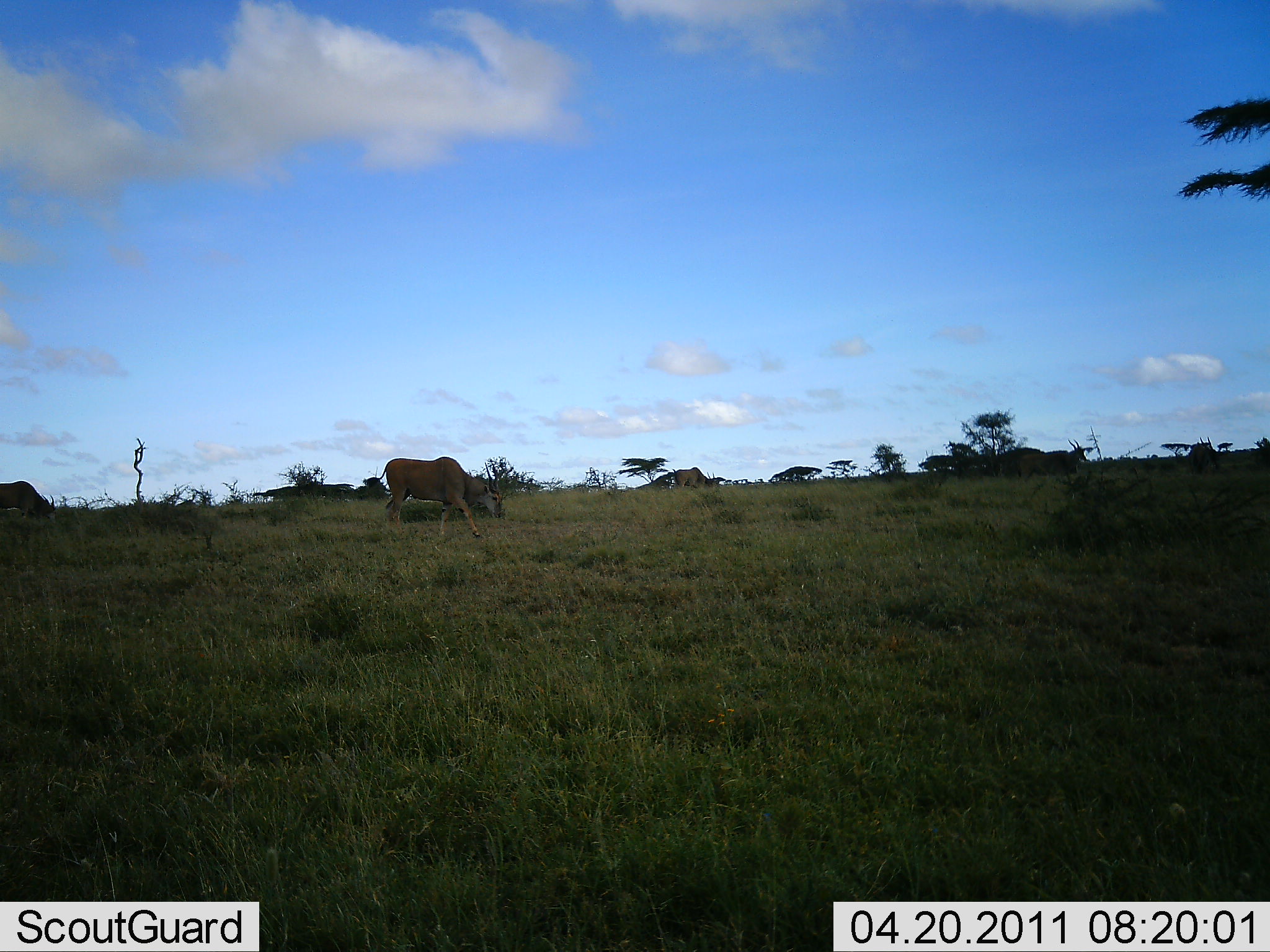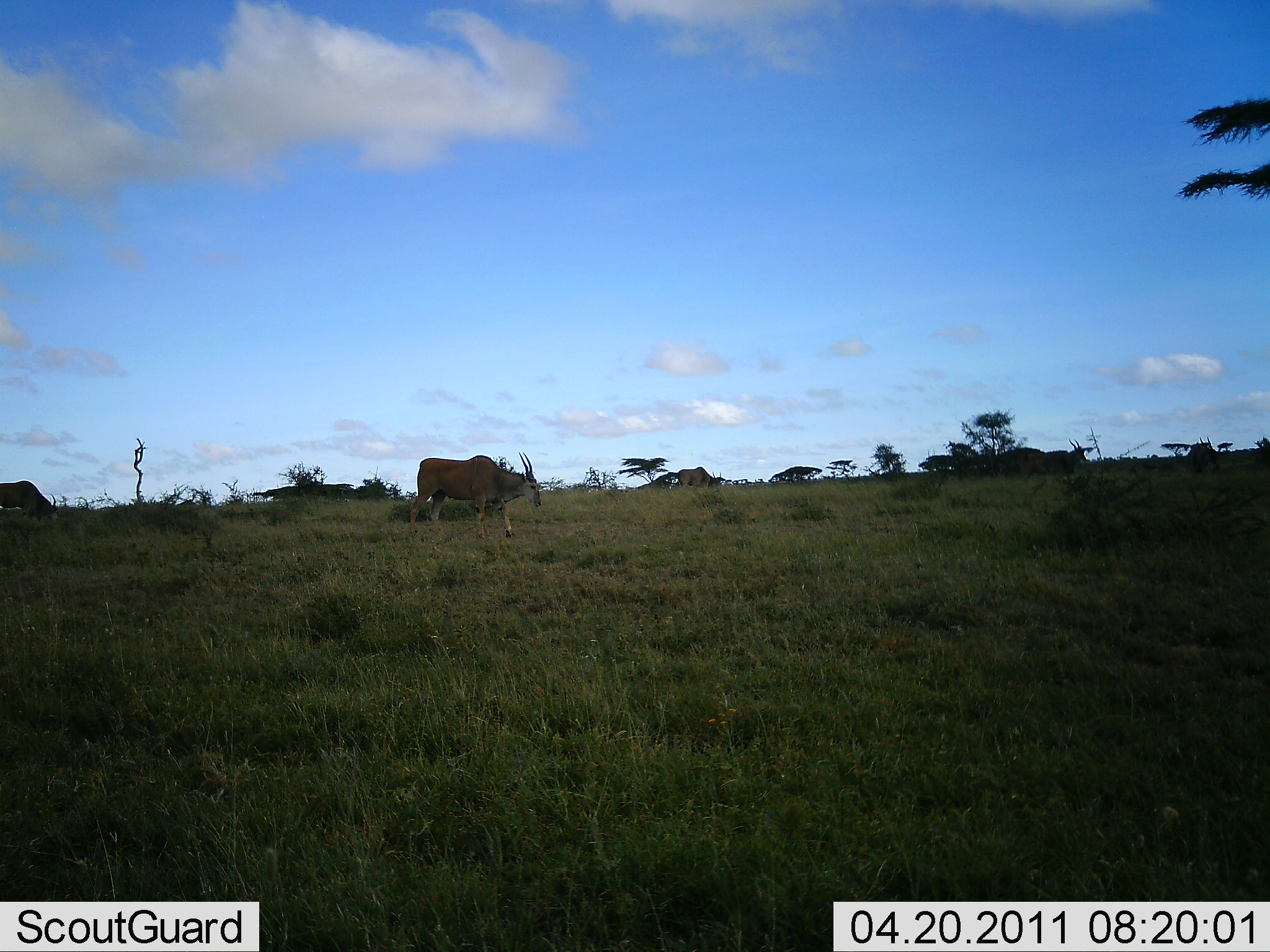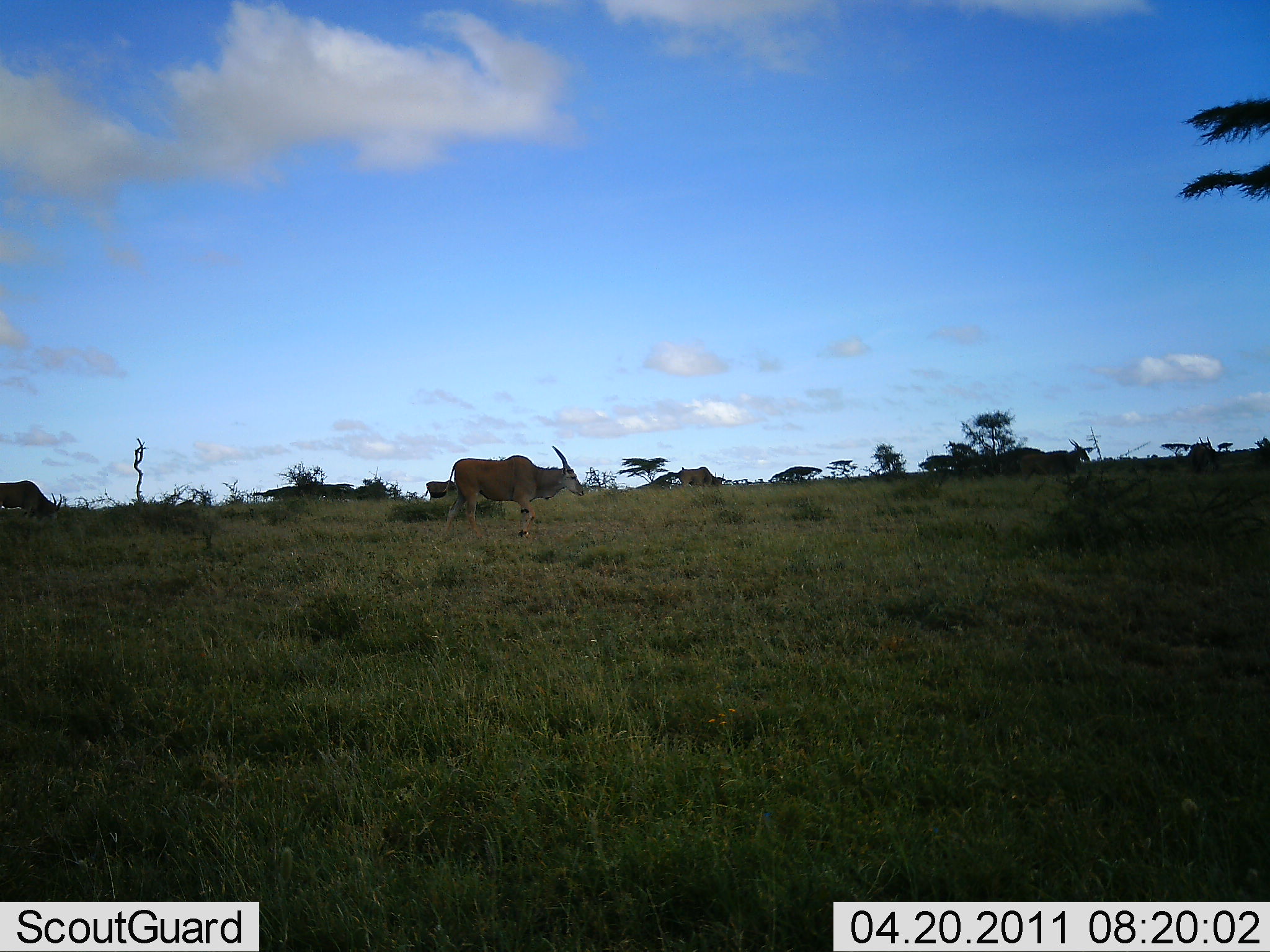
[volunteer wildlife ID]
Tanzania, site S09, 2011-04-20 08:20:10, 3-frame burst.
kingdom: Animalia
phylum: Chordata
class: Mammalia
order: Artiodactyla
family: Bovidae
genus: Tragelaphus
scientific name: Tragelaphus oryx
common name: eland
Eland (Tragelaphus oryx), count 3. Behavior (volunteer vote fractions): standing 18%, resting 0%, moving 82%, interacting 0%. Young present (vote fraction): 0%. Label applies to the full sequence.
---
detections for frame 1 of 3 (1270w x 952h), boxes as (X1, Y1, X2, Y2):
animal: (364, 456, 501, 537); (0, 480, 56, 518)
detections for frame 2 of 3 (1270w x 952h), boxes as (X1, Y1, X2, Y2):
animal: (408, 451, 542, 540); (0, 479, 61, 527)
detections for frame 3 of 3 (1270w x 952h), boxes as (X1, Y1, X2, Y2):
animal: (429, 444, 586, 540); (0, 479, 63, 521)